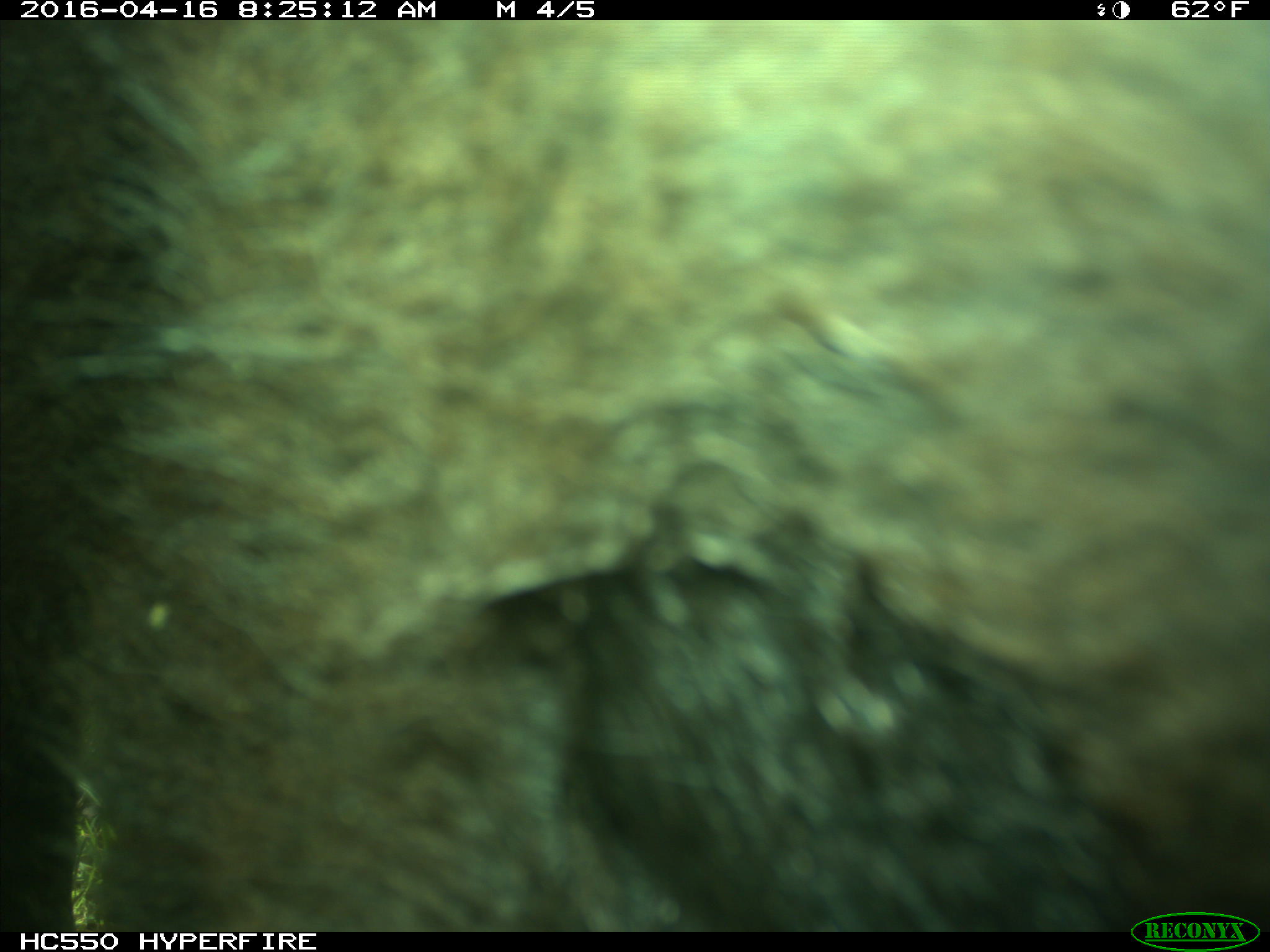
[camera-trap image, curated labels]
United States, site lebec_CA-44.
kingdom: Animalia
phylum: Chordata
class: Mammalia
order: Artiodactyla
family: Bovidae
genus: Bos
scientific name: Bos taurus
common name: domestic cow